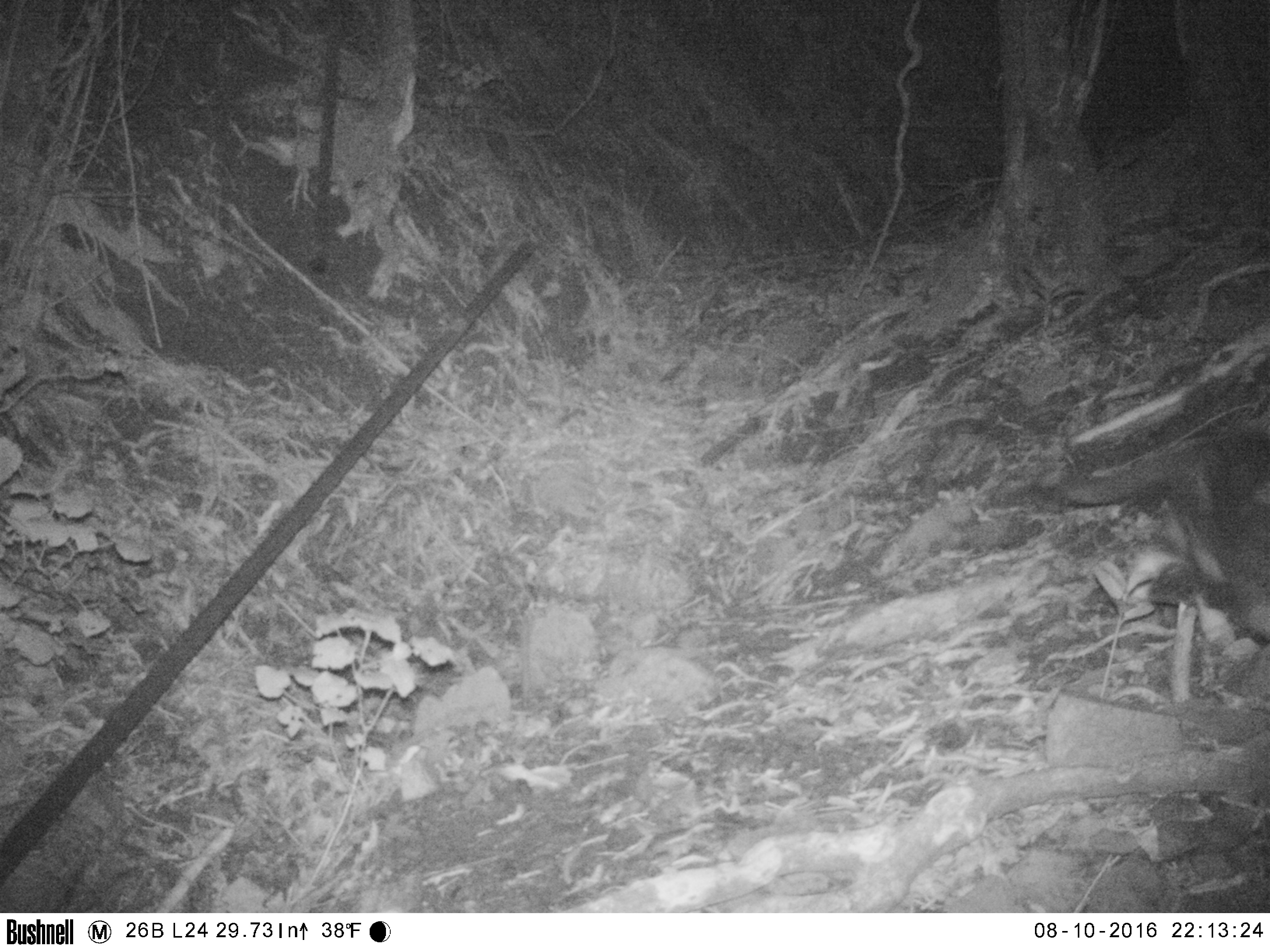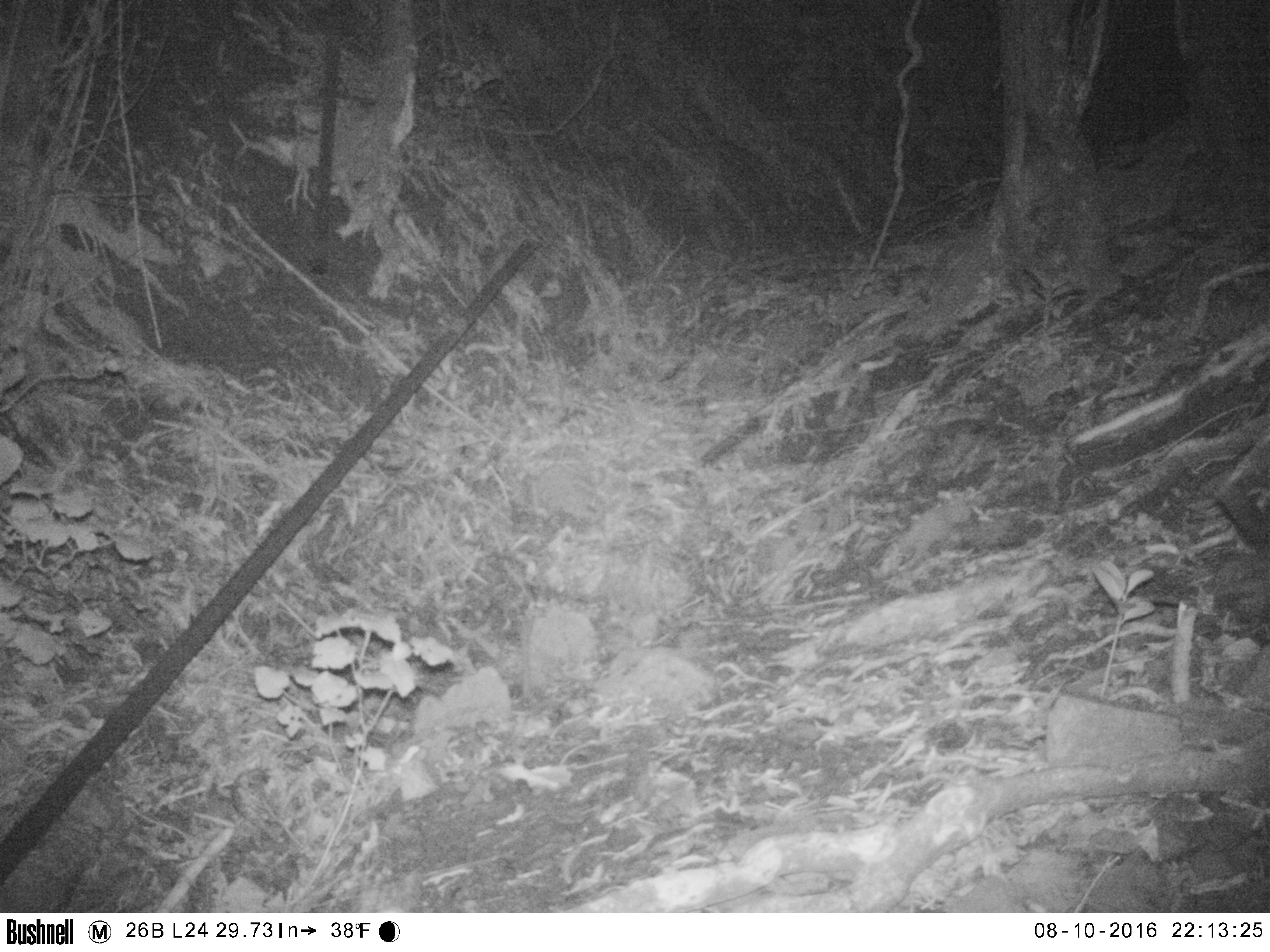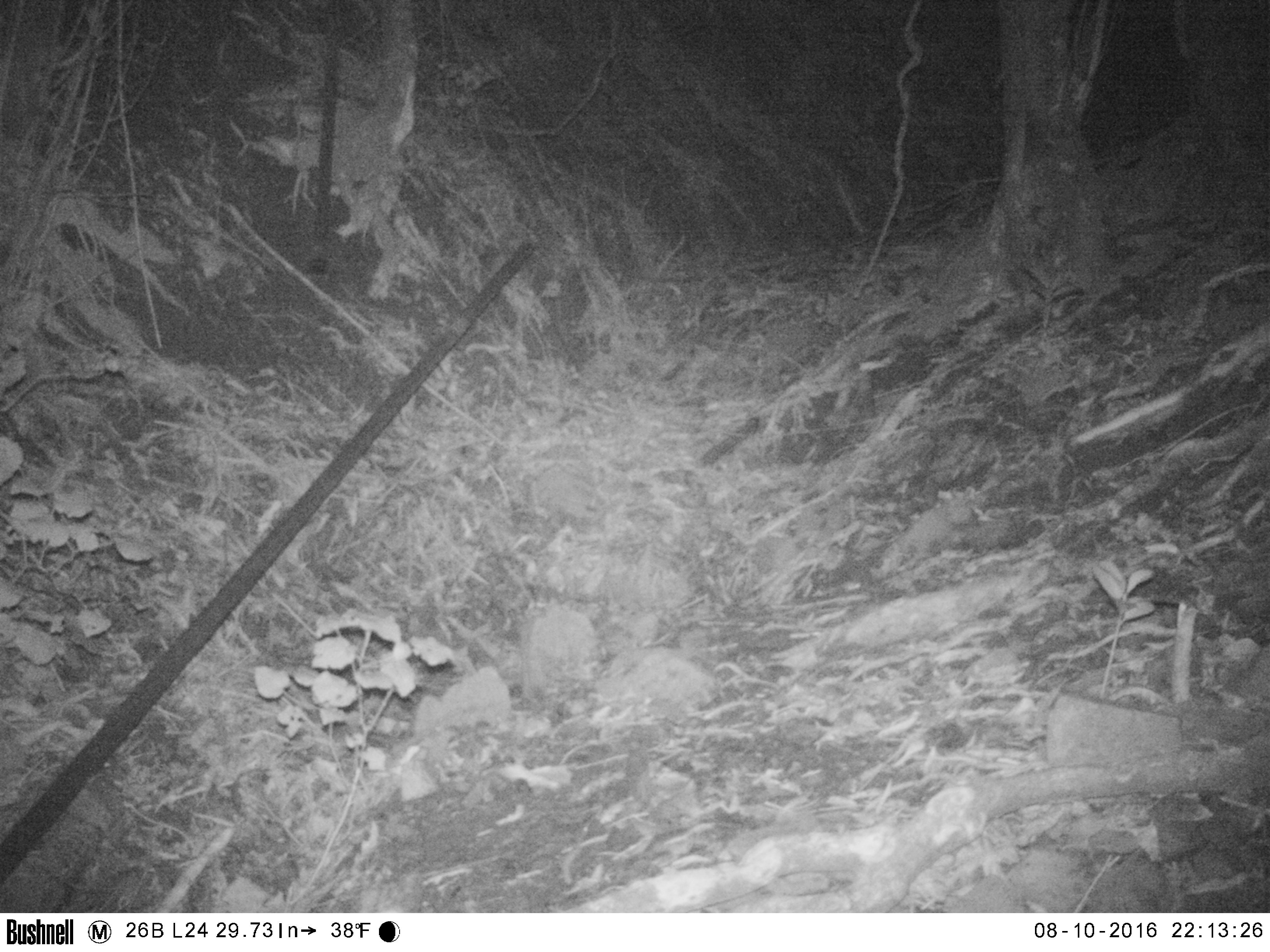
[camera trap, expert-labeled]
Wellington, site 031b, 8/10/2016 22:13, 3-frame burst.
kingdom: Animalia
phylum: Chordata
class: Mammalia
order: Carnivora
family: Felidae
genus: Felis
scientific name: Felis catus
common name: cat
Cat (Felis catus).